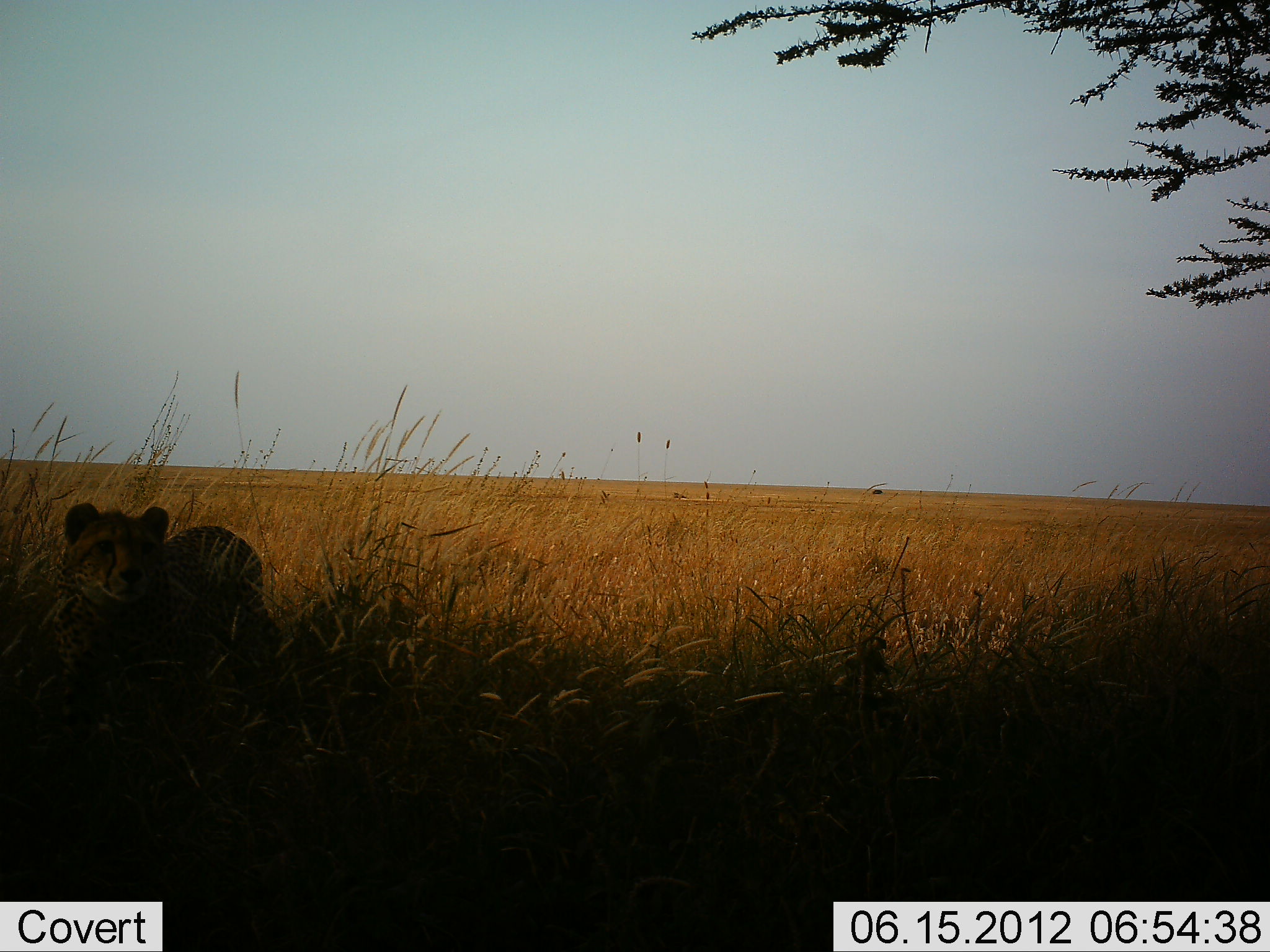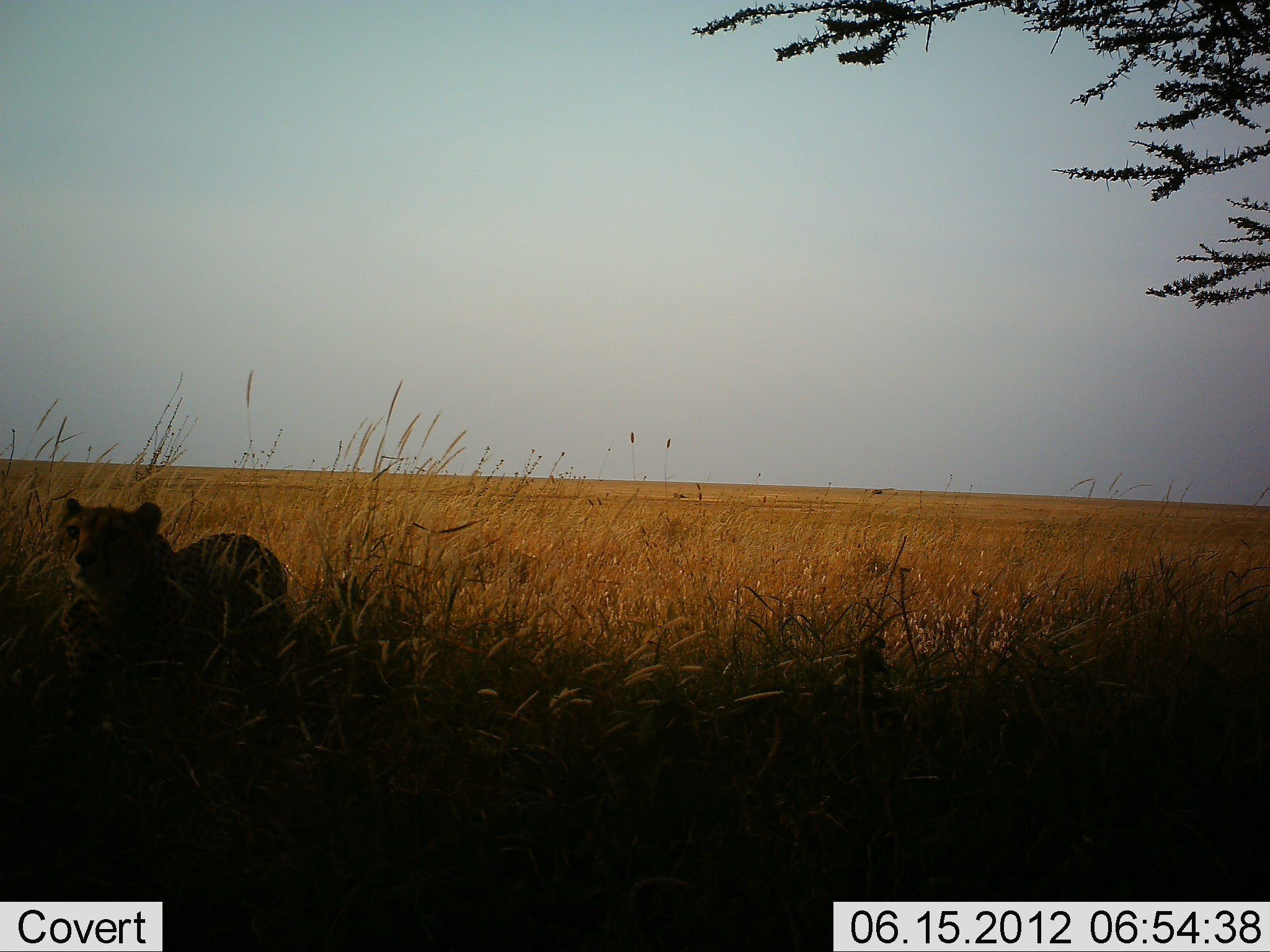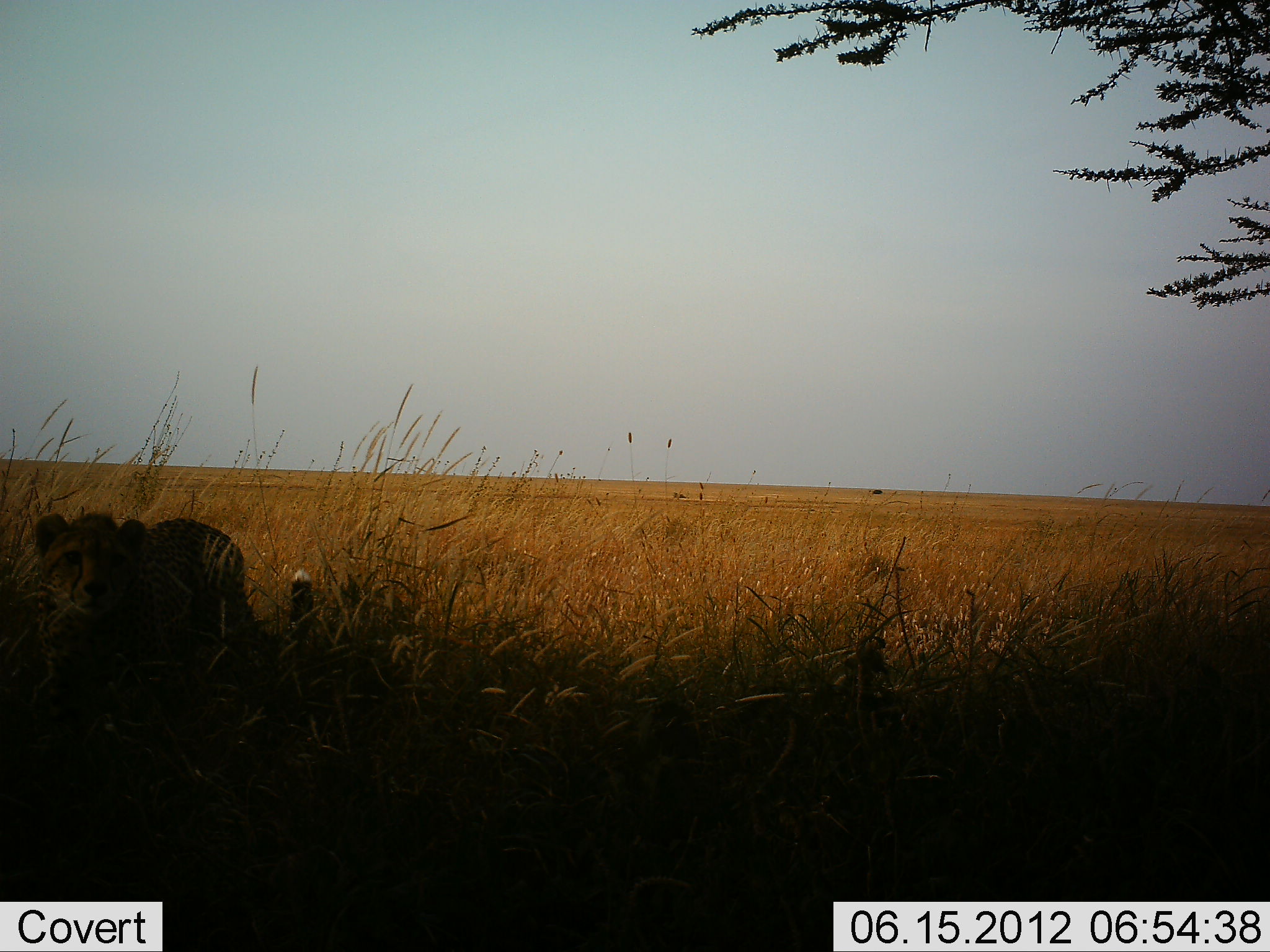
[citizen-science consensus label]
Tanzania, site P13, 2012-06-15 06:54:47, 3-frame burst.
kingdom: Animalia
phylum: Chordata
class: Mammalia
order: Carnivora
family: Felidae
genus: Acinonyx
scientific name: Acinonyx jubatus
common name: cheetah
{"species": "cheetah (Acinonyx jubatus)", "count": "1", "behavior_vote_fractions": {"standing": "70%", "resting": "20%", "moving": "20%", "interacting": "0%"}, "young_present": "0%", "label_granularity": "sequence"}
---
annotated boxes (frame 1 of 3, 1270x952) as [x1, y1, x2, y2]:
animal: [34, 500, 290, 783]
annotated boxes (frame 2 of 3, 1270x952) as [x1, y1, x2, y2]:
animal: [39, 499, 291, 715]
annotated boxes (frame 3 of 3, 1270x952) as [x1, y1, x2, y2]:
animal: [29, 509, 312, 730]